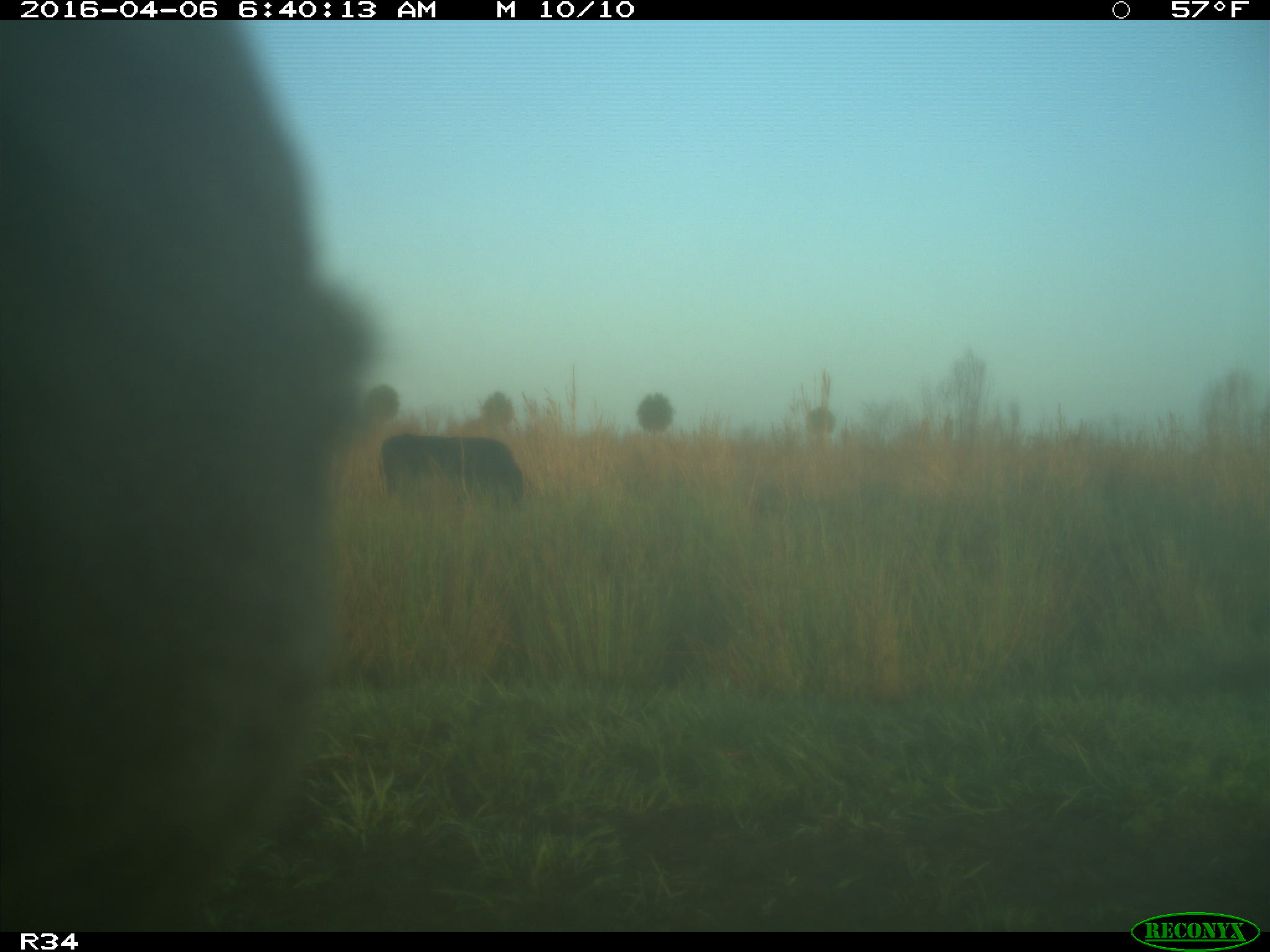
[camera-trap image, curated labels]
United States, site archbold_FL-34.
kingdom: Animalia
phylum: Chordata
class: Mammalia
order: Artiodactyla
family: Bovidae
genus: Bos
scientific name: Bos taurus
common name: domestic cow